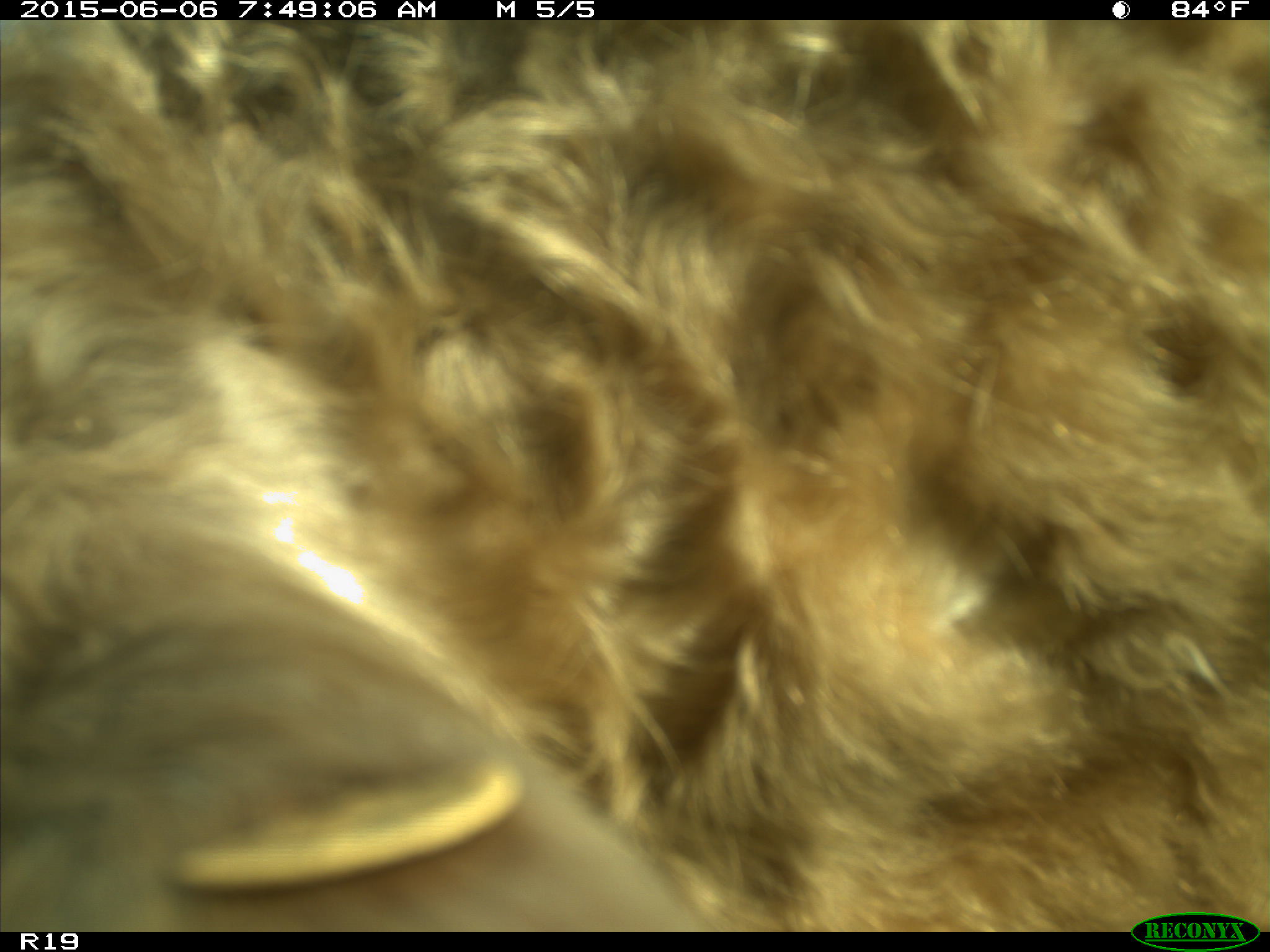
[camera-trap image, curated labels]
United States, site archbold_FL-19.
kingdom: Animalia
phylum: Chordata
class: Mammalia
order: Artiodactyla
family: Bovidae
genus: Bos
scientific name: Bos taurus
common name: domestic cow